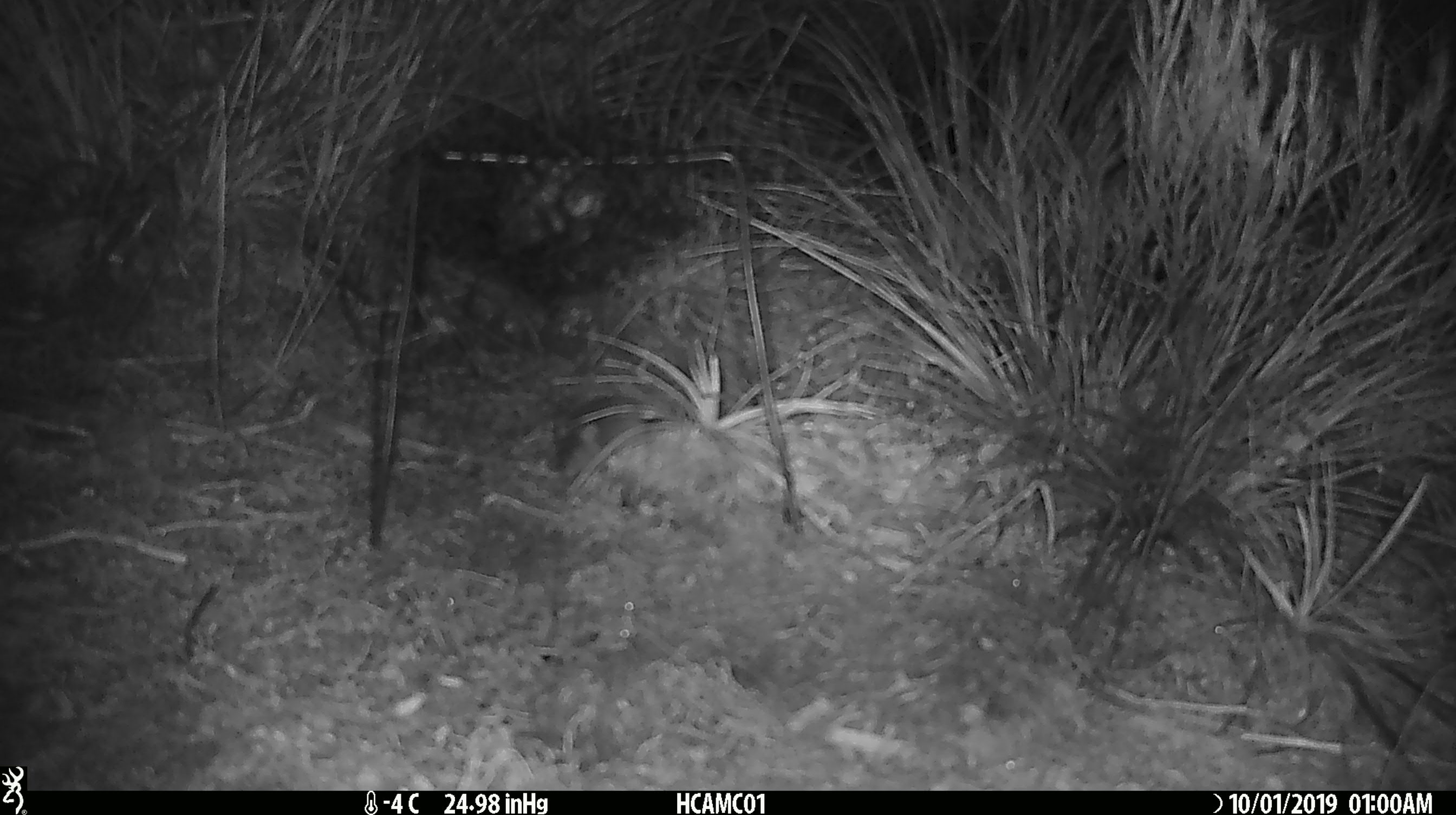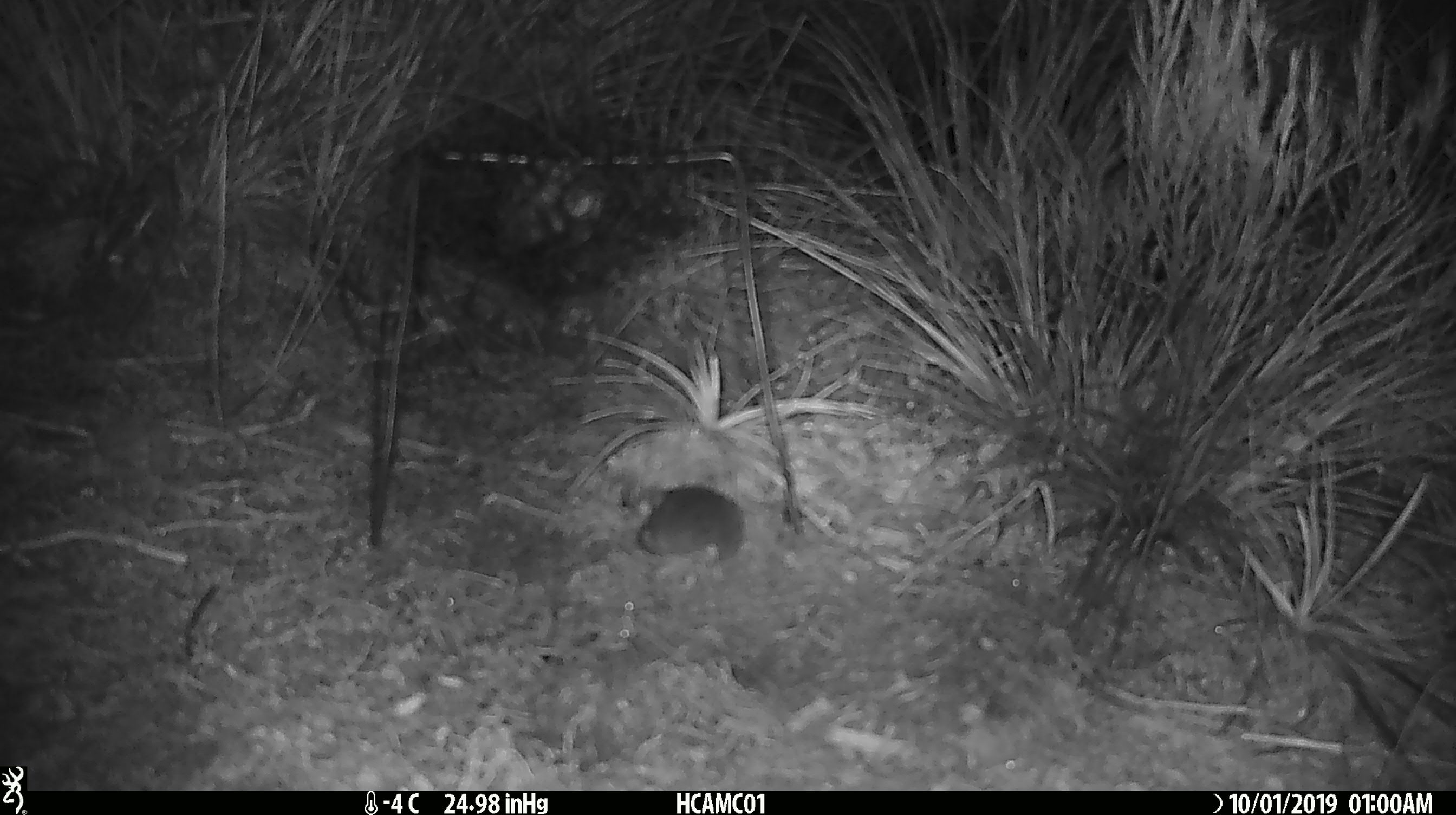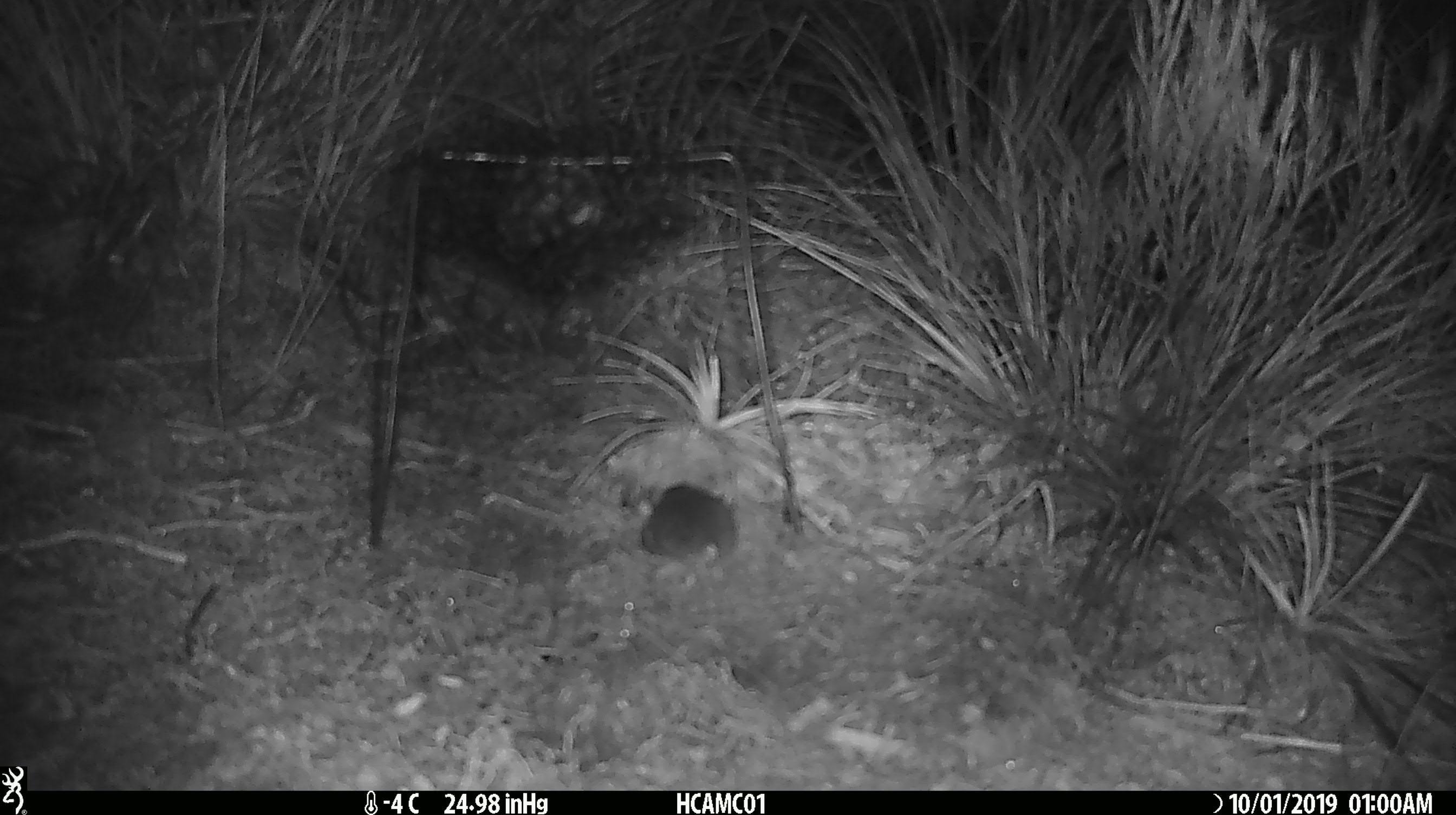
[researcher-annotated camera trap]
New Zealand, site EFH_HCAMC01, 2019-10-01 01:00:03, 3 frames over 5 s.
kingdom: Animalia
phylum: Chordata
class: Mammalia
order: Rodentia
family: Muridae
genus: Mus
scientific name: Mus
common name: mouse